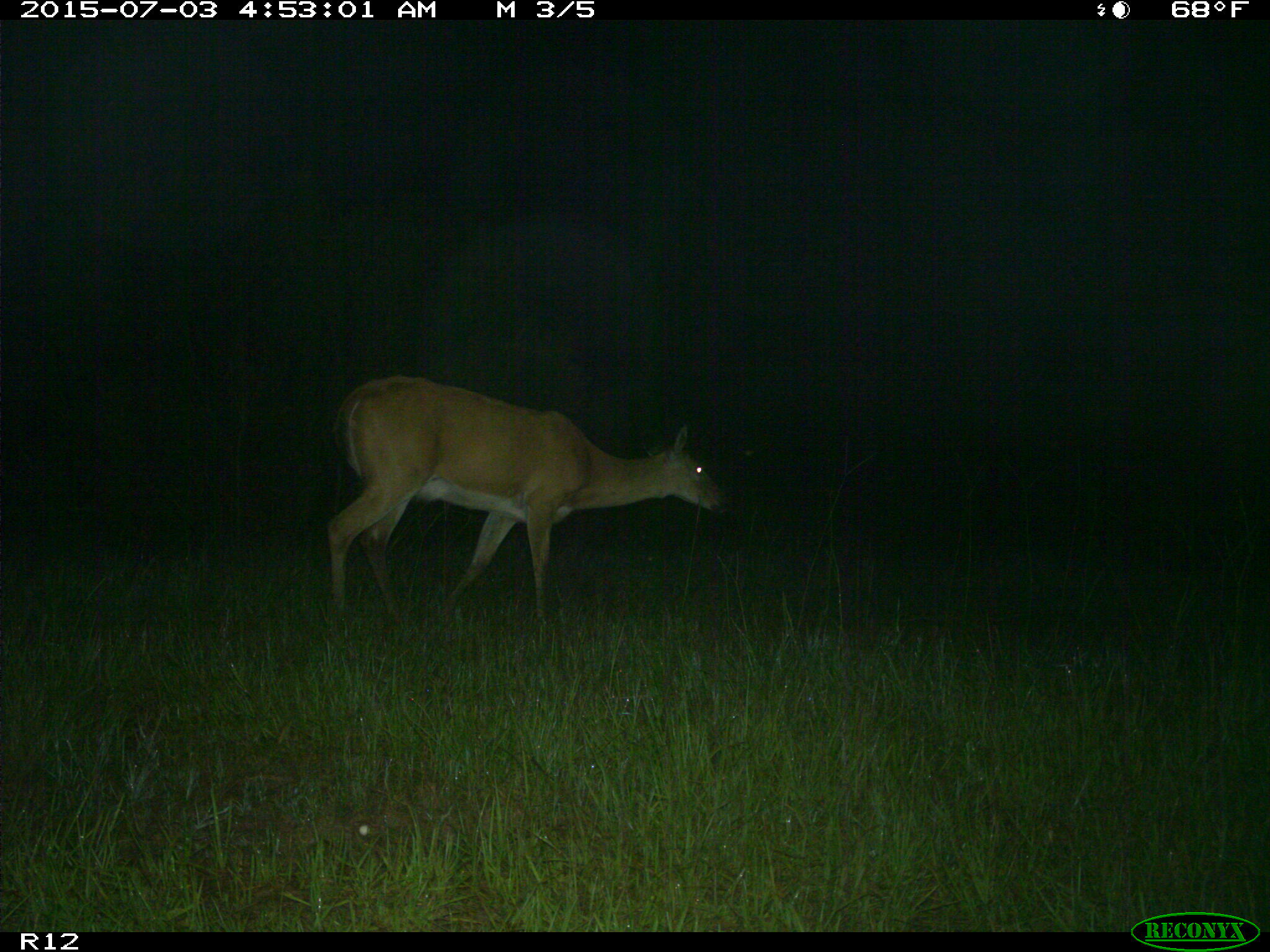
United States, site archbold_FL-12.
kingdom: Animalia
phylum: Chordata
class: Mammalia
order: Artiodactyla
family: Cervidae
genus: Odocoileus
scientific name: Odocoileus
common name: deer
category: unidentified deer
Unidentified deer (deer) (Odocoileus).